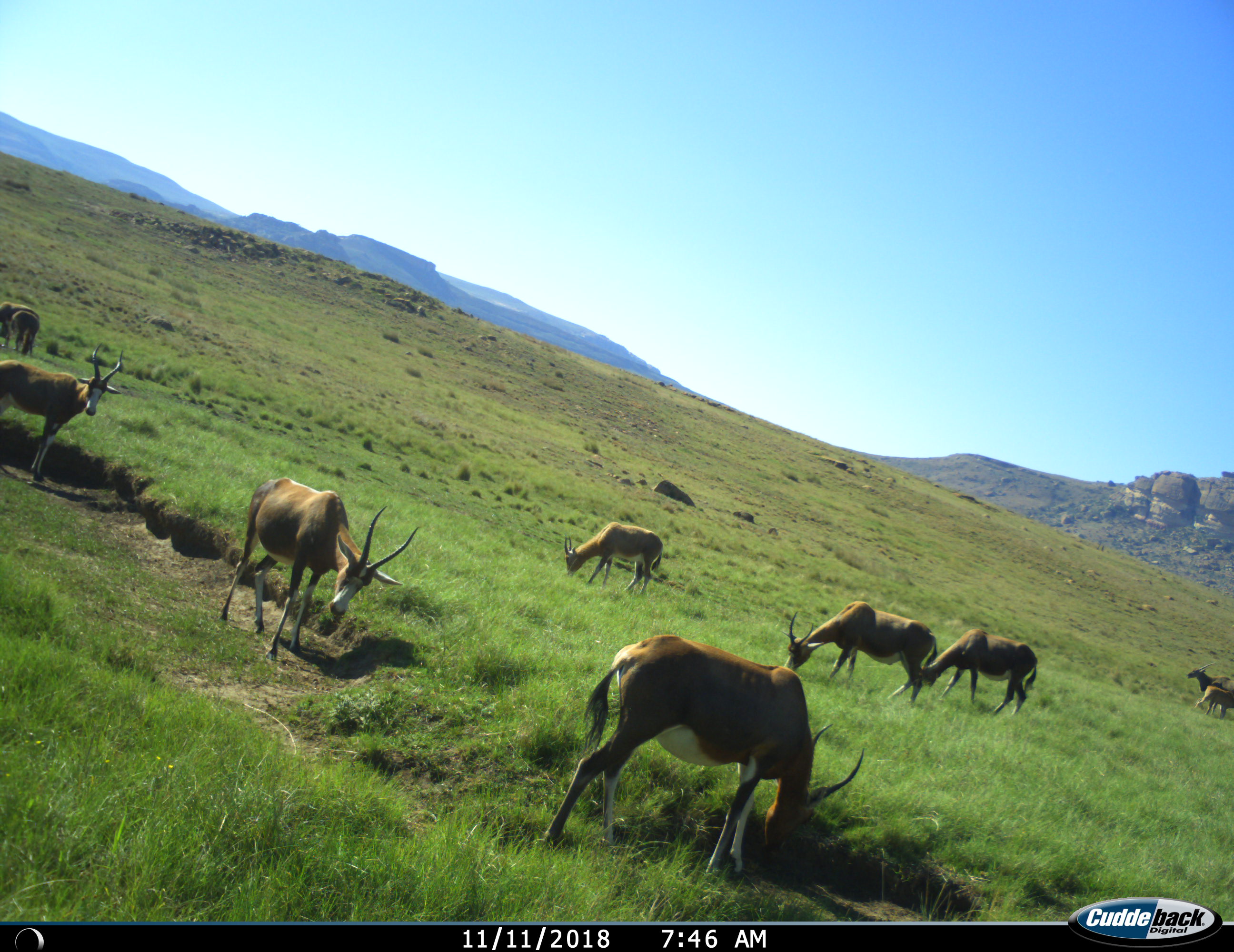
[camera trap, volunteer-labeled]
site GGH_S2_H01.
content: unidentified animal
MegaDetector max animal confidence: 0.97